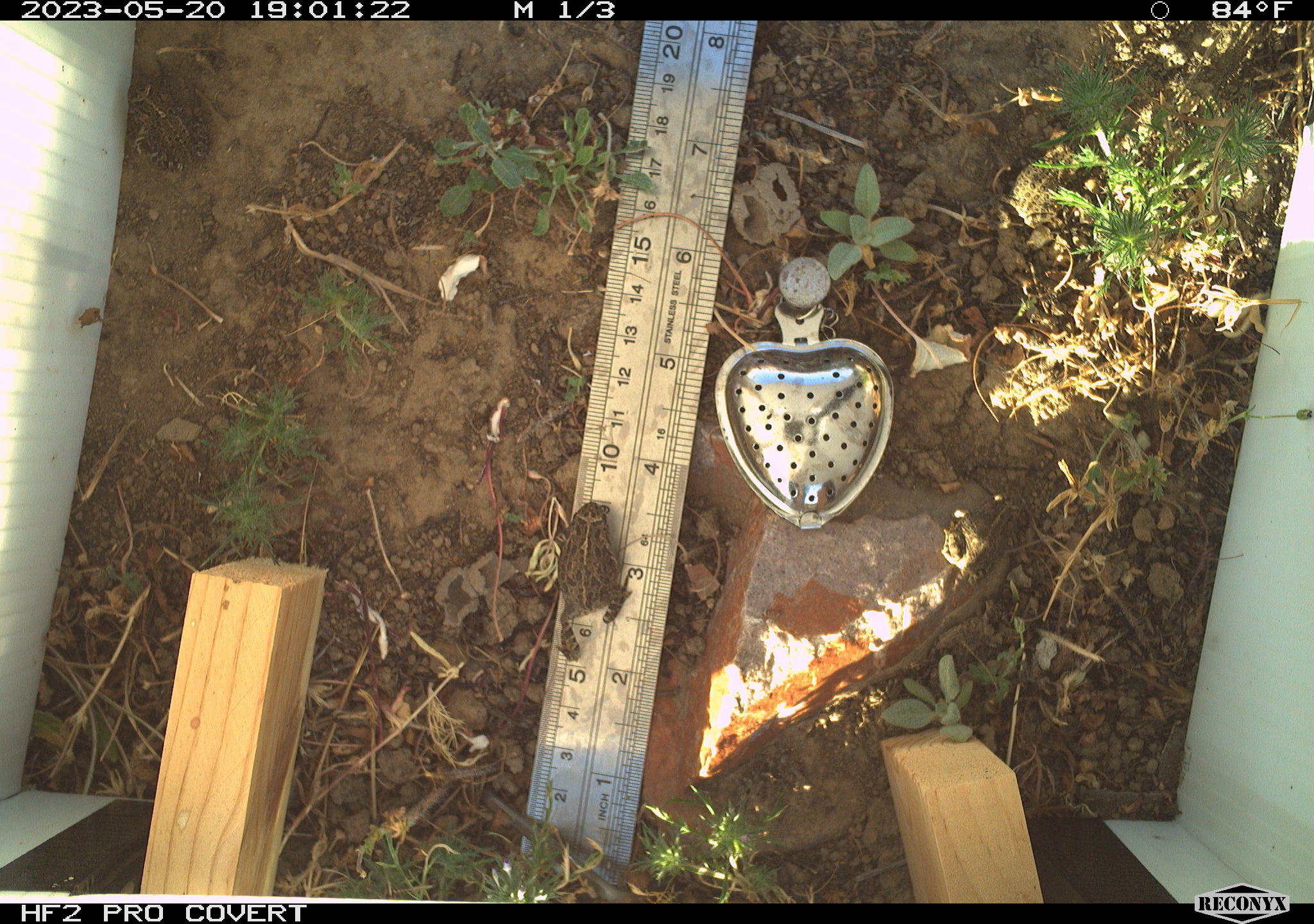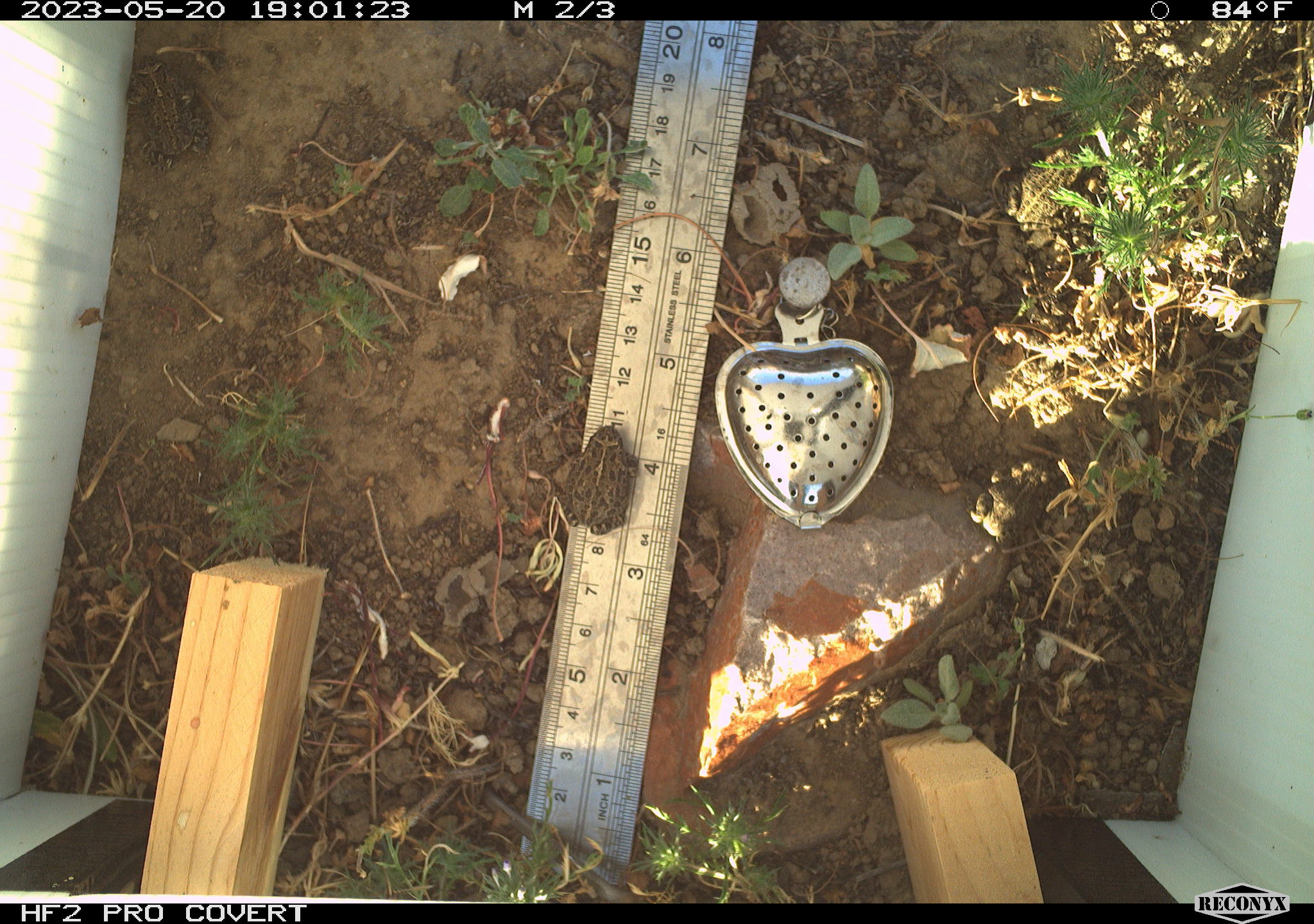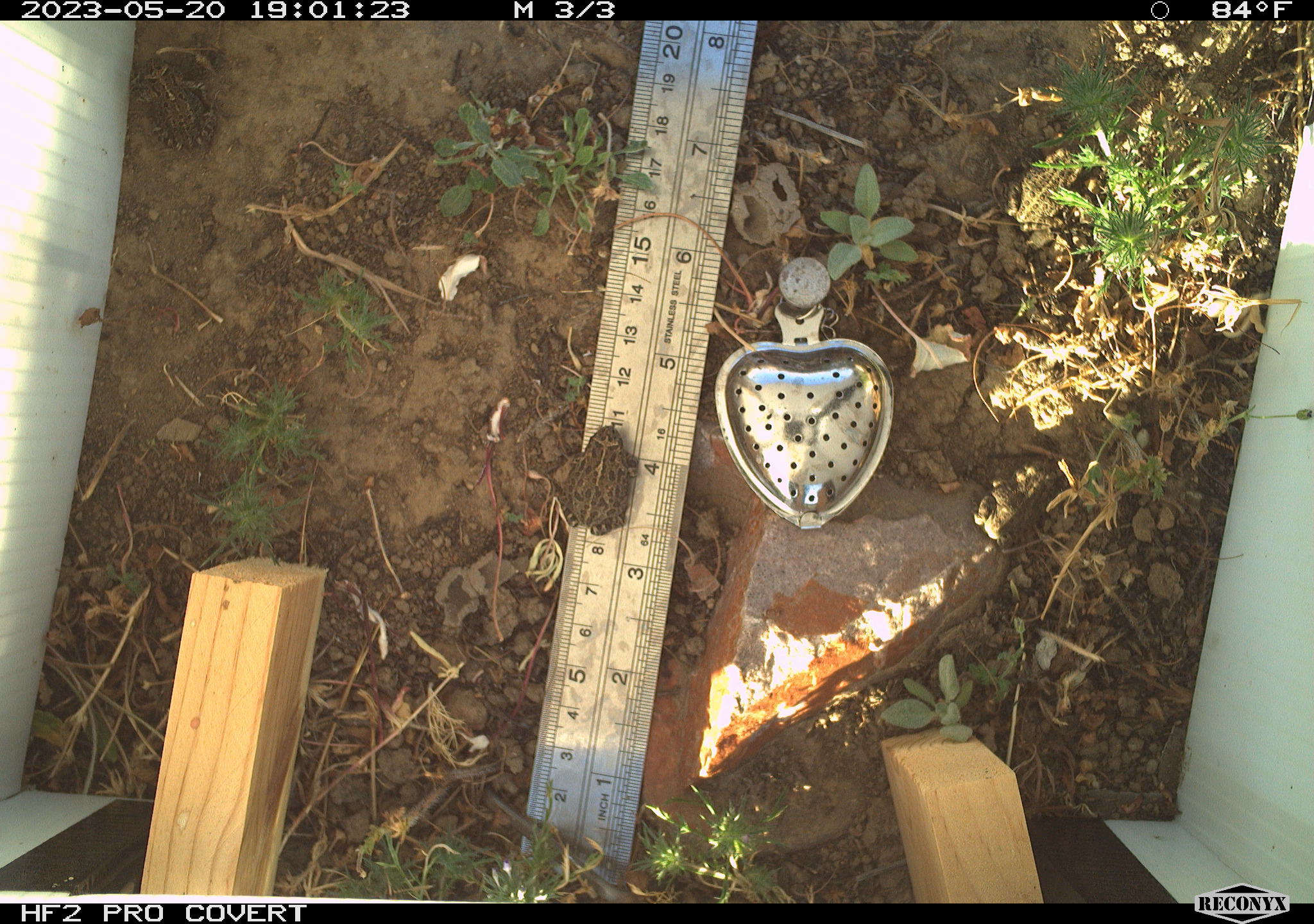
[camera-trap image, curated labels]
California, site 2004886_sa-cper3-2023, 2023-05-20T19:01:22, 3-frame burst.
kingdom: Animalia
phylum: Chordata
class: Amphibia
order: Anura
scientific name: Anura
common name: frogs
Frogs (Anura).